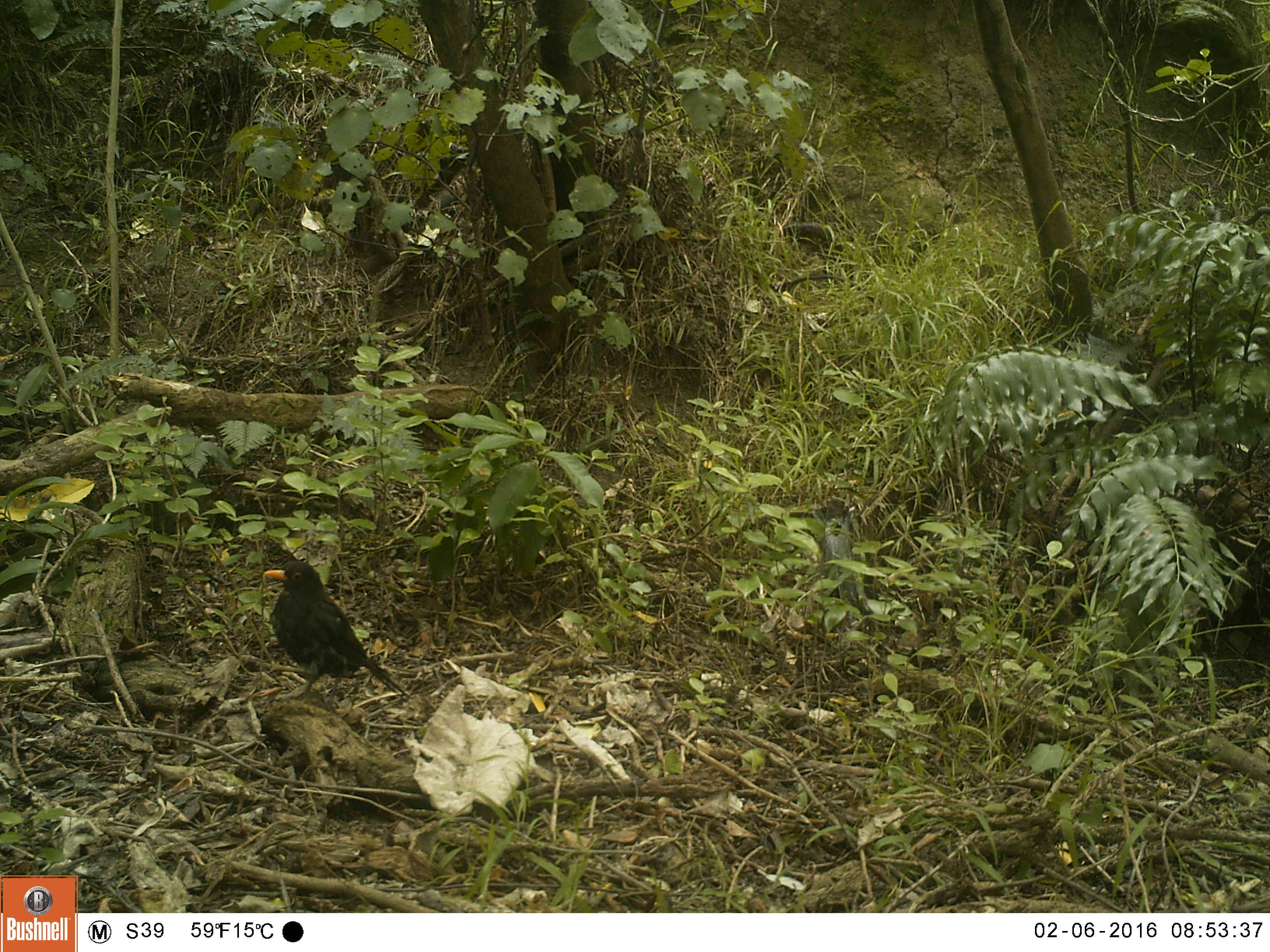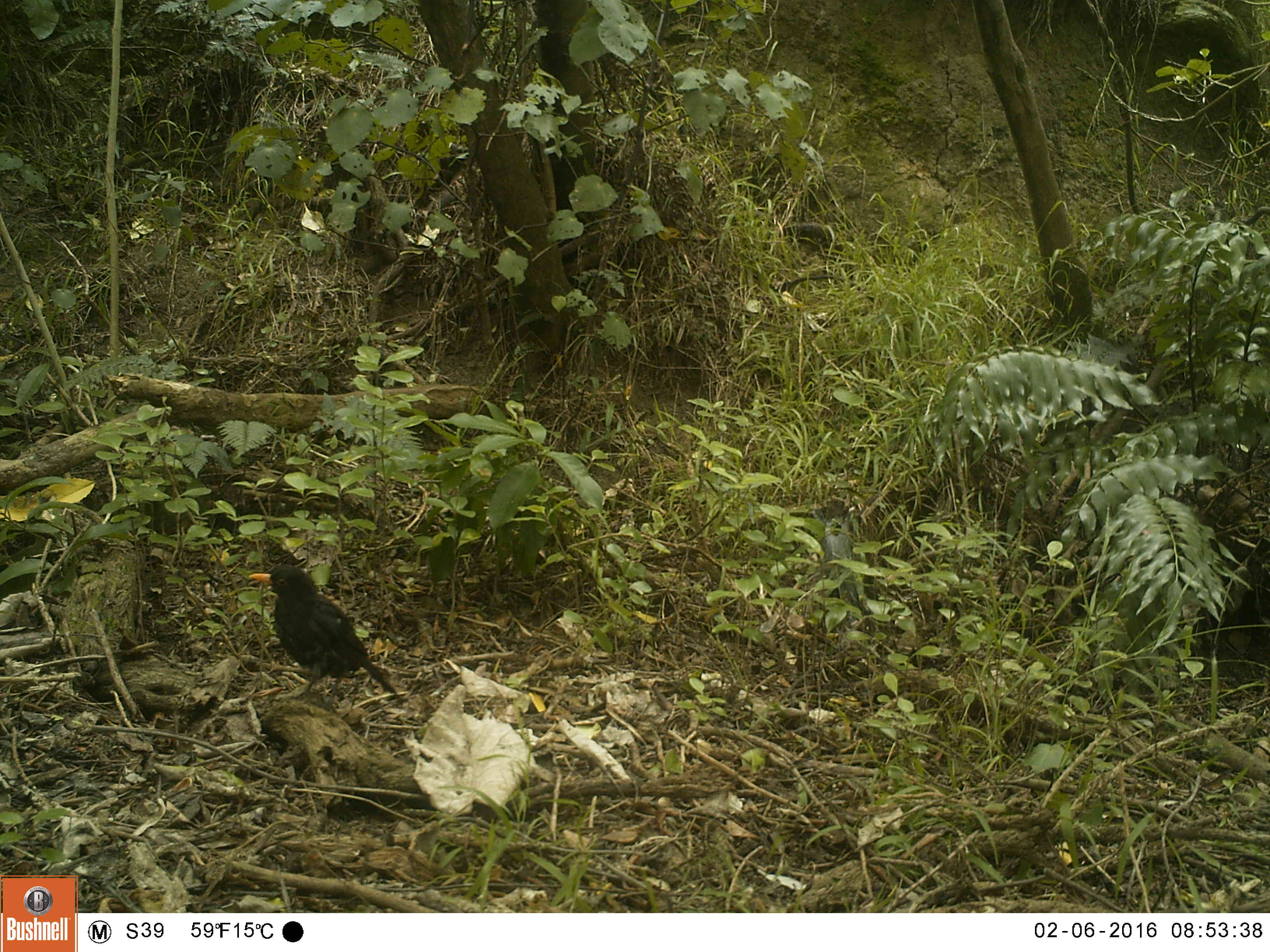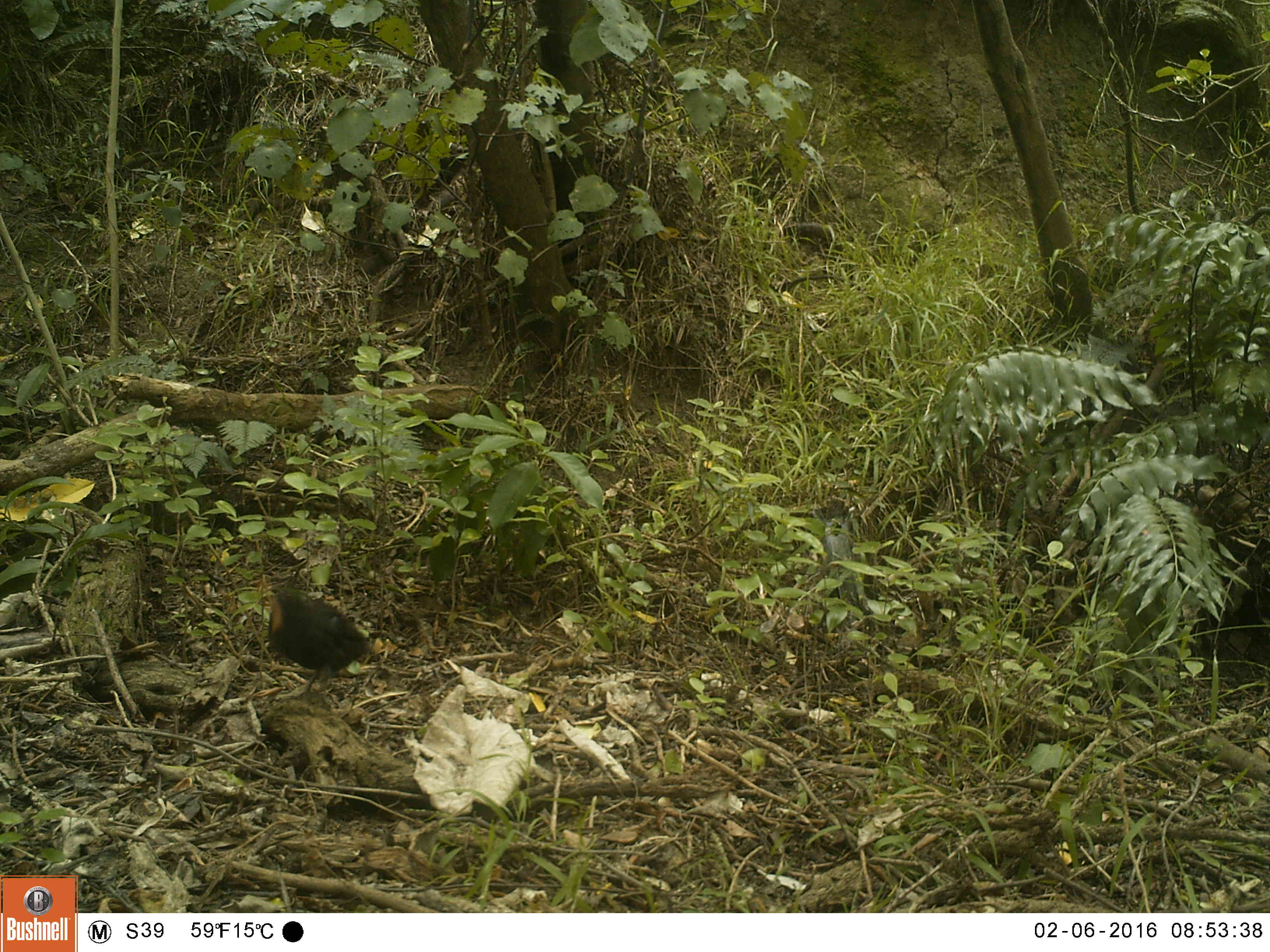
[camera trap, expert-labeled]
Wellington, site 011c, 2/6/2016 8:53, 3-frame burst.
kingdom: Animalia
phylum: Chordata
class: Aves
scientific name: Aves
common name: bird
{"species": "bird (Aves)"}